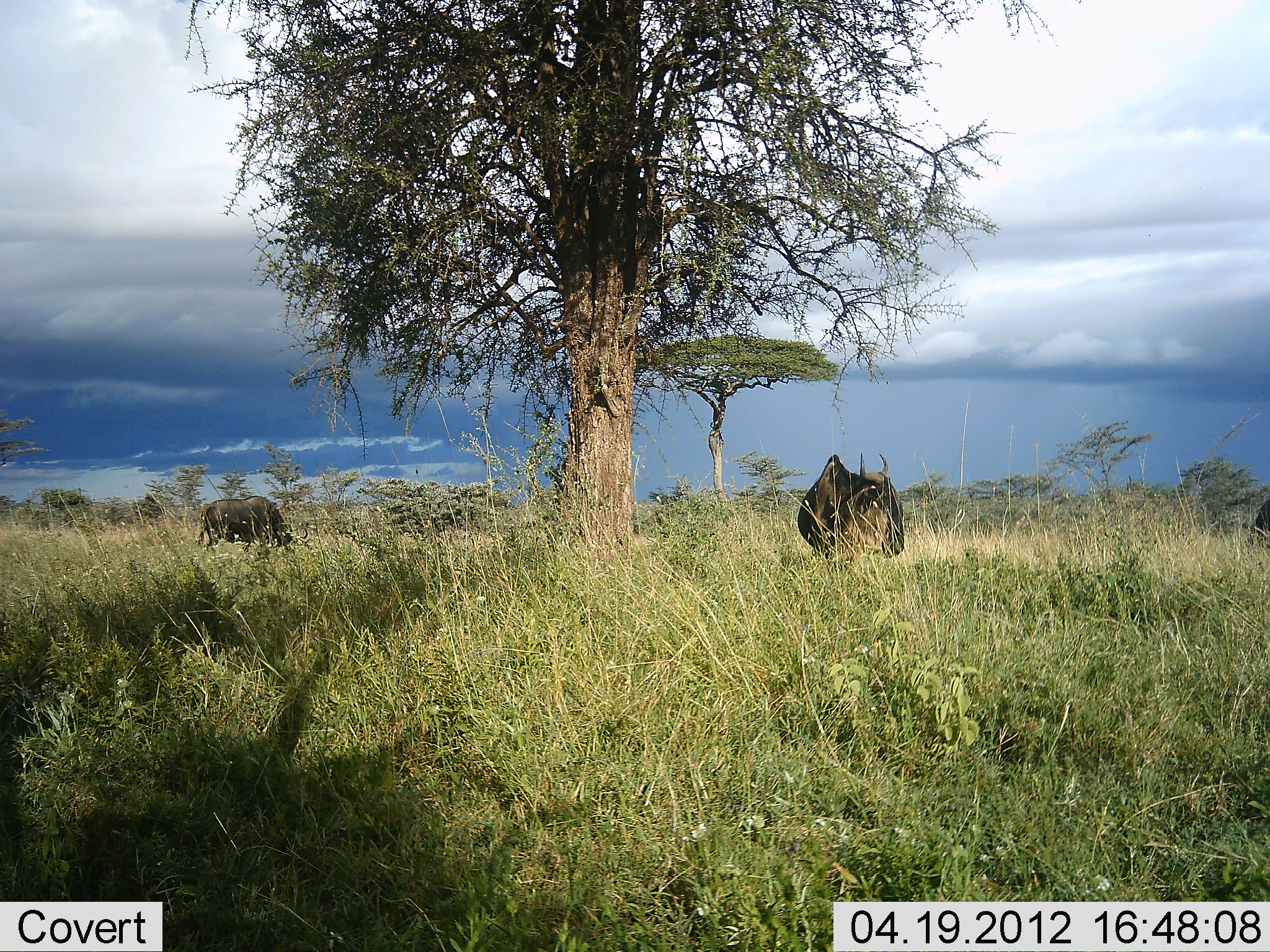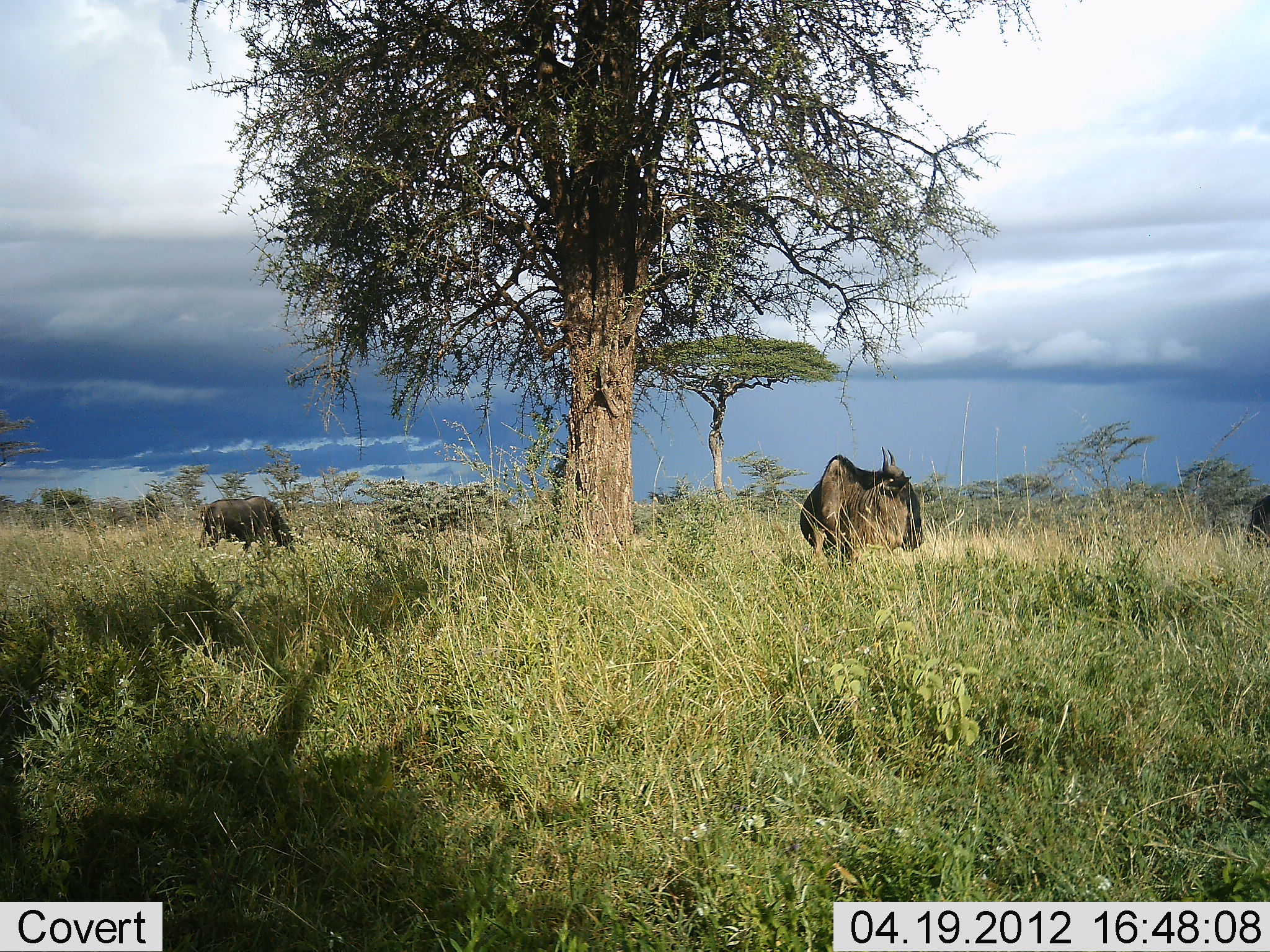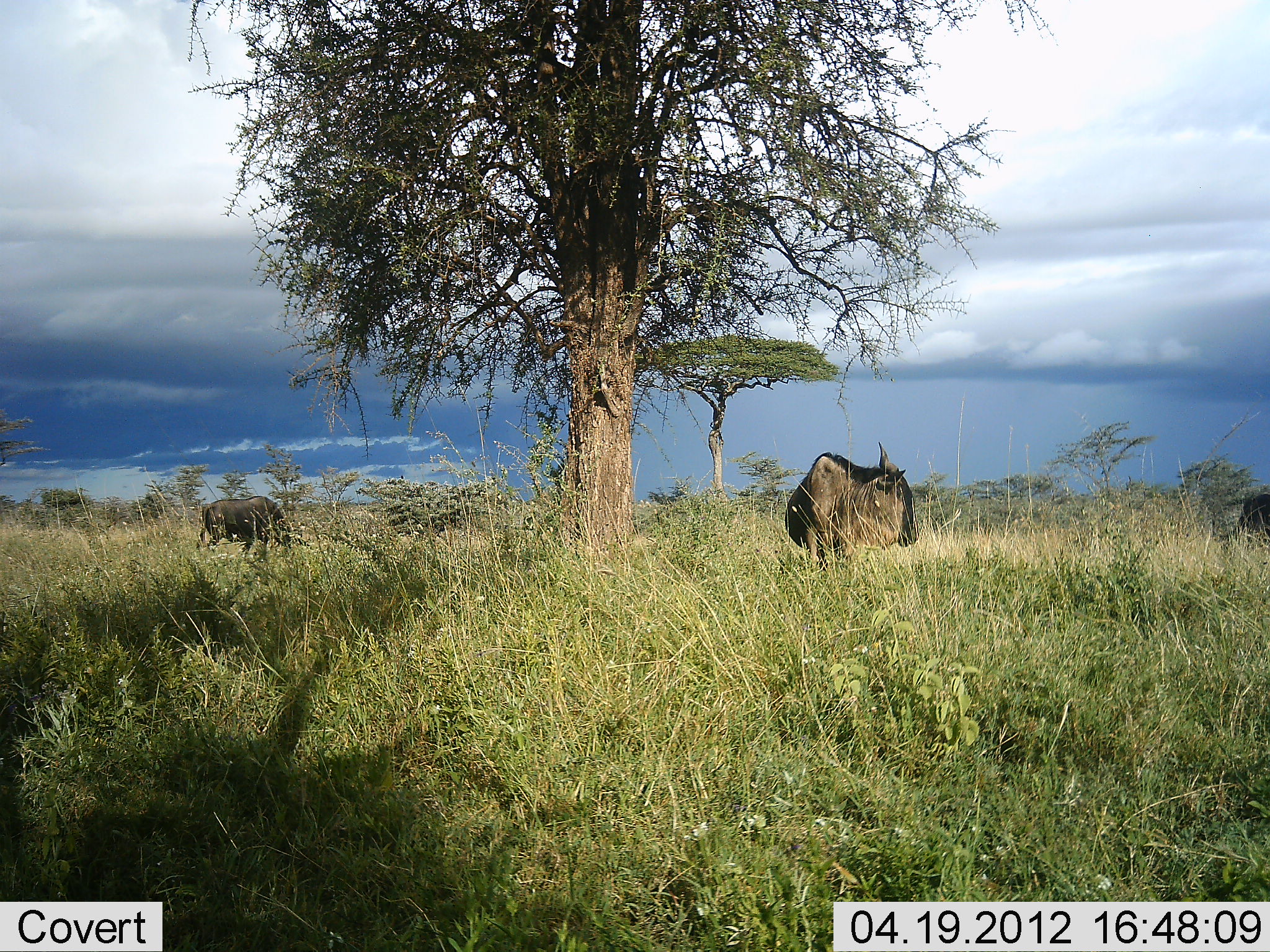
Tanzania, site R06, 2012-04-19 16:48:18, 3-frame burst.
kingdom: Animalia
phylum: Chordata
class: Mammalia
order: Artiodactyla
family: Bovidae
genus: Connochaetes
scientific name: Connochaetes taurinus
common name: blue wildebeest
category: wildebeest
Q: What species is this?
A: Wildebeest (blue wildebeest) (Connochaetes taurinus).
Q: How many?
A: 3.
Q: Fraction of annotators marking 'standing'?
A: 81%.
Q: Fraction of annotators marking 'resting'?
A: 0%.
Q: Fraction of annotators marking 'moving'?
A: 12%.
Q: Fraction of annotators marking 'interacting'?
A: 0%.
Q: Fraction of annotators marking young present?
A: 0%.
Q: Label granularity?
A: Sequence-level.